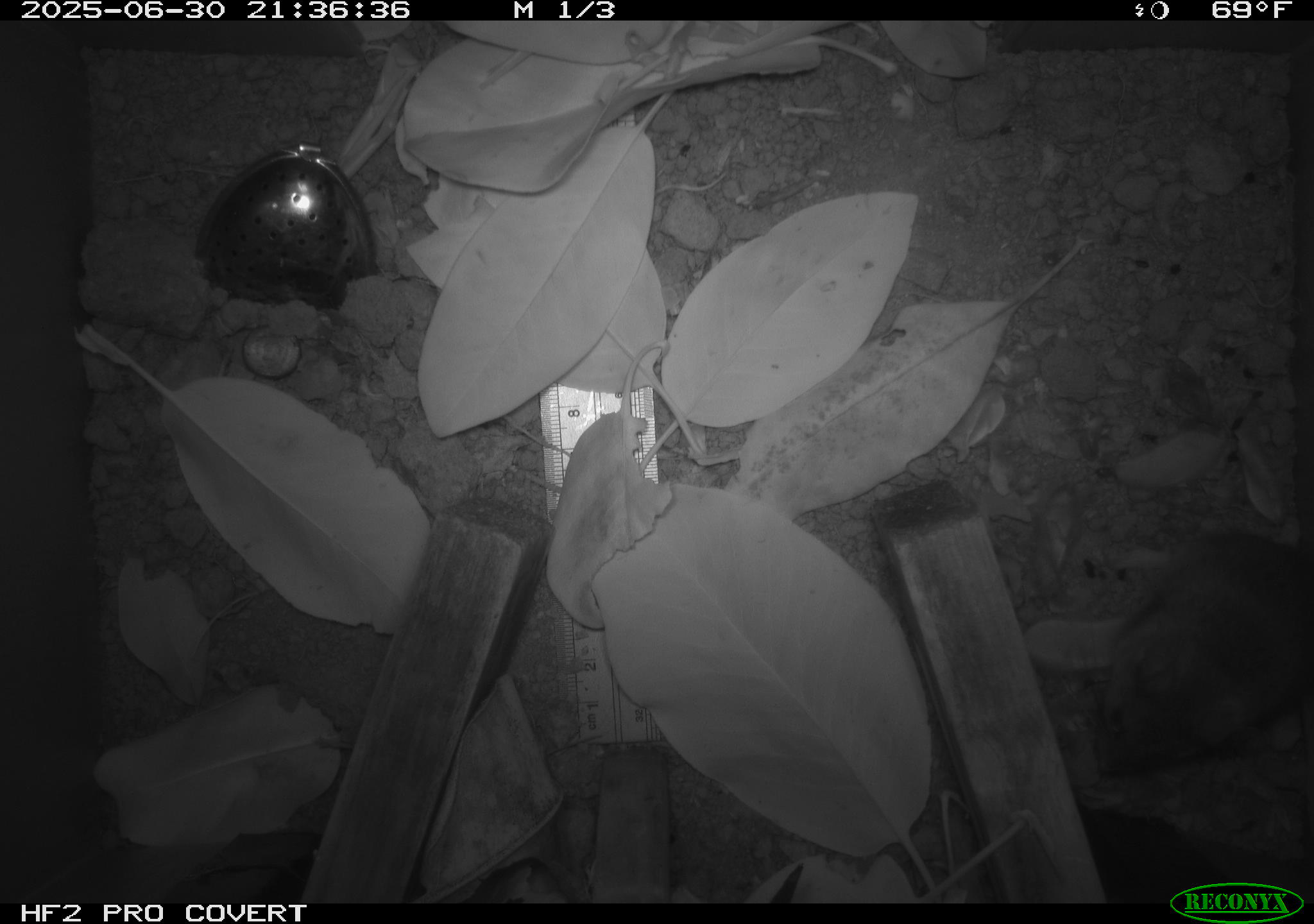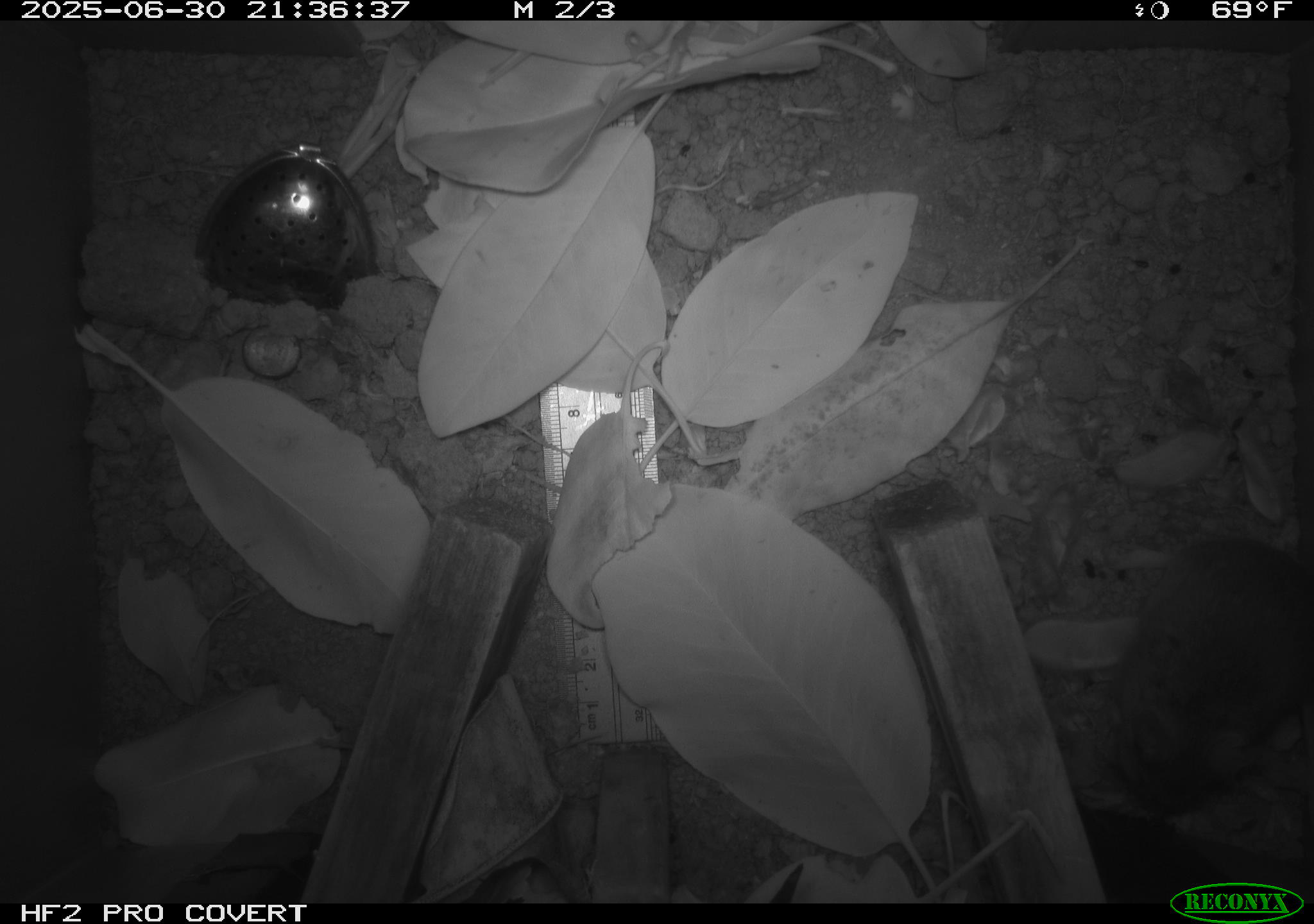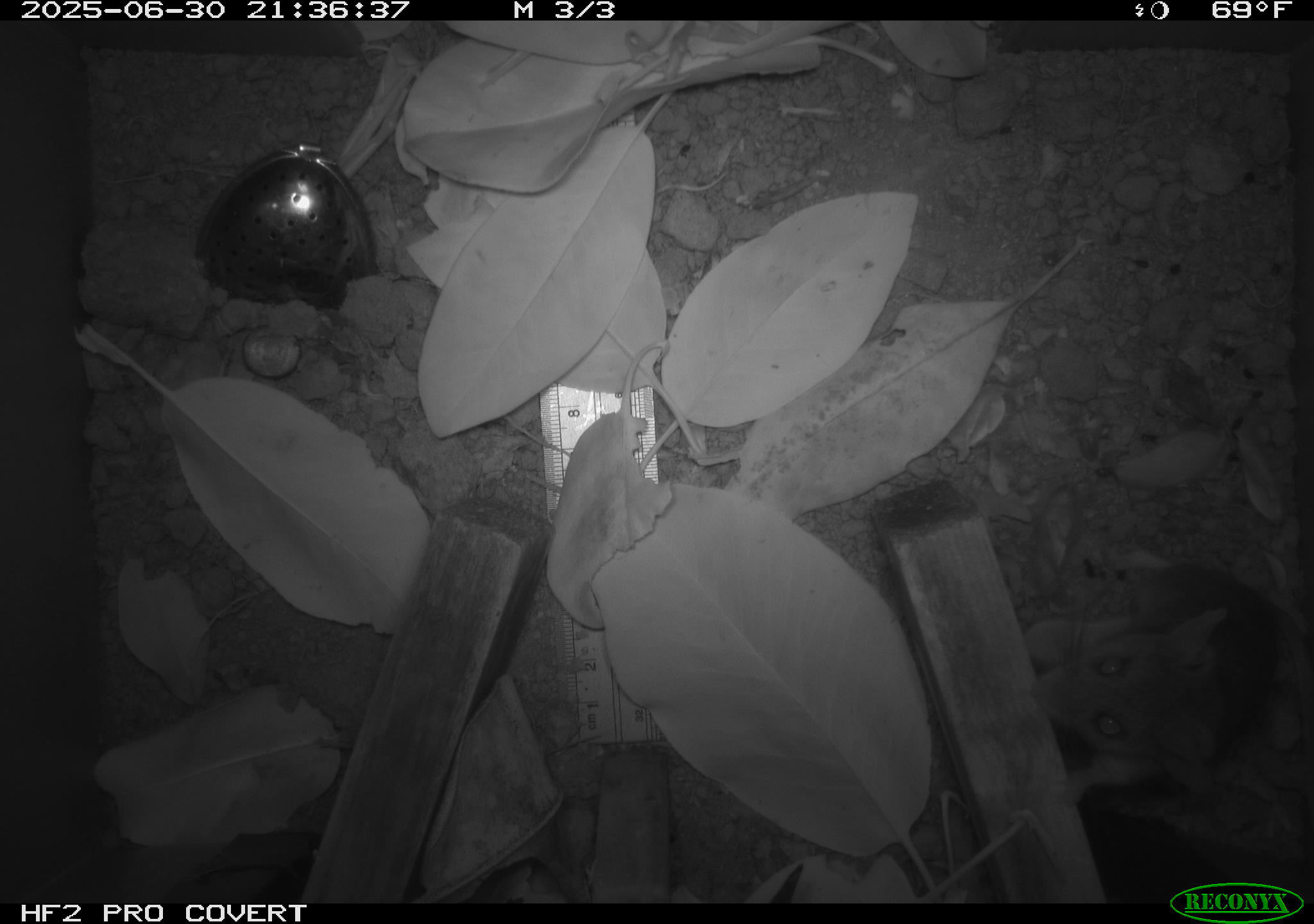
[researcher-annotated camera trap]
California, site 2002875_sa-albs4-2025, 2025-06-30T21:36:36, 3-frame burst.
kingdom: Animalia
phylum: Chordata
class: Mammalia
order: Rodentia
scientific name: Rodentia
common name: mouse species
Mouse species (Rodentia).